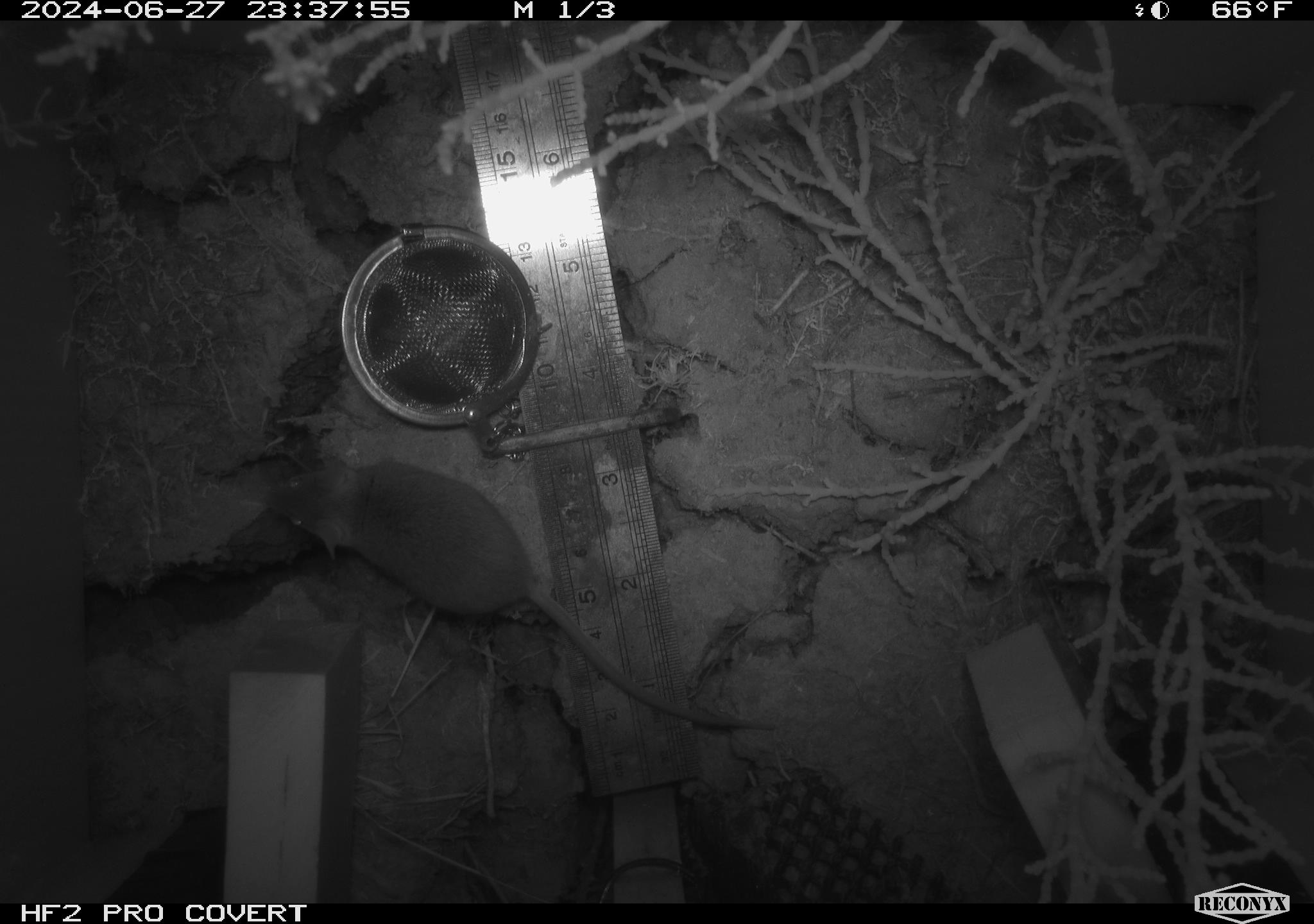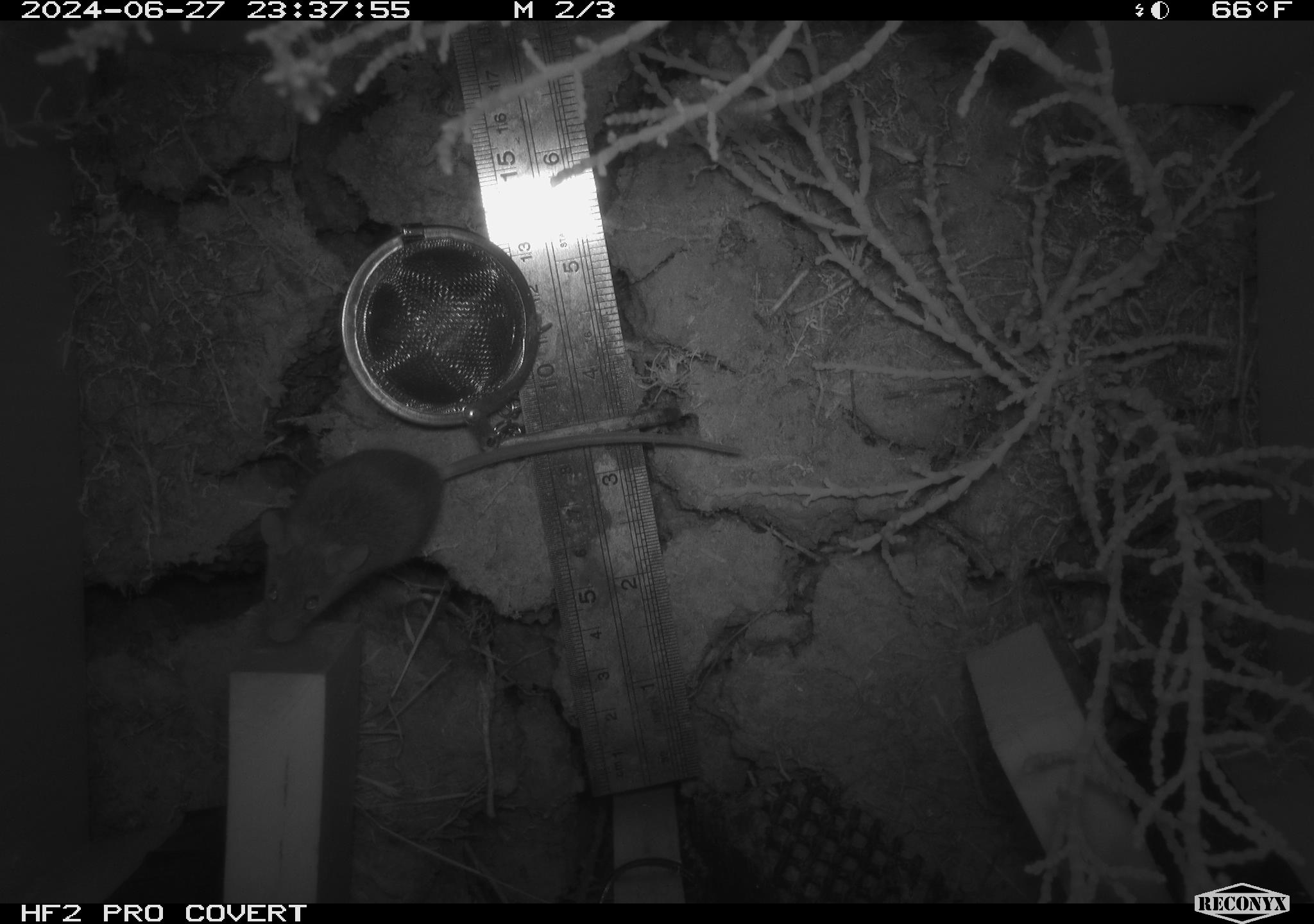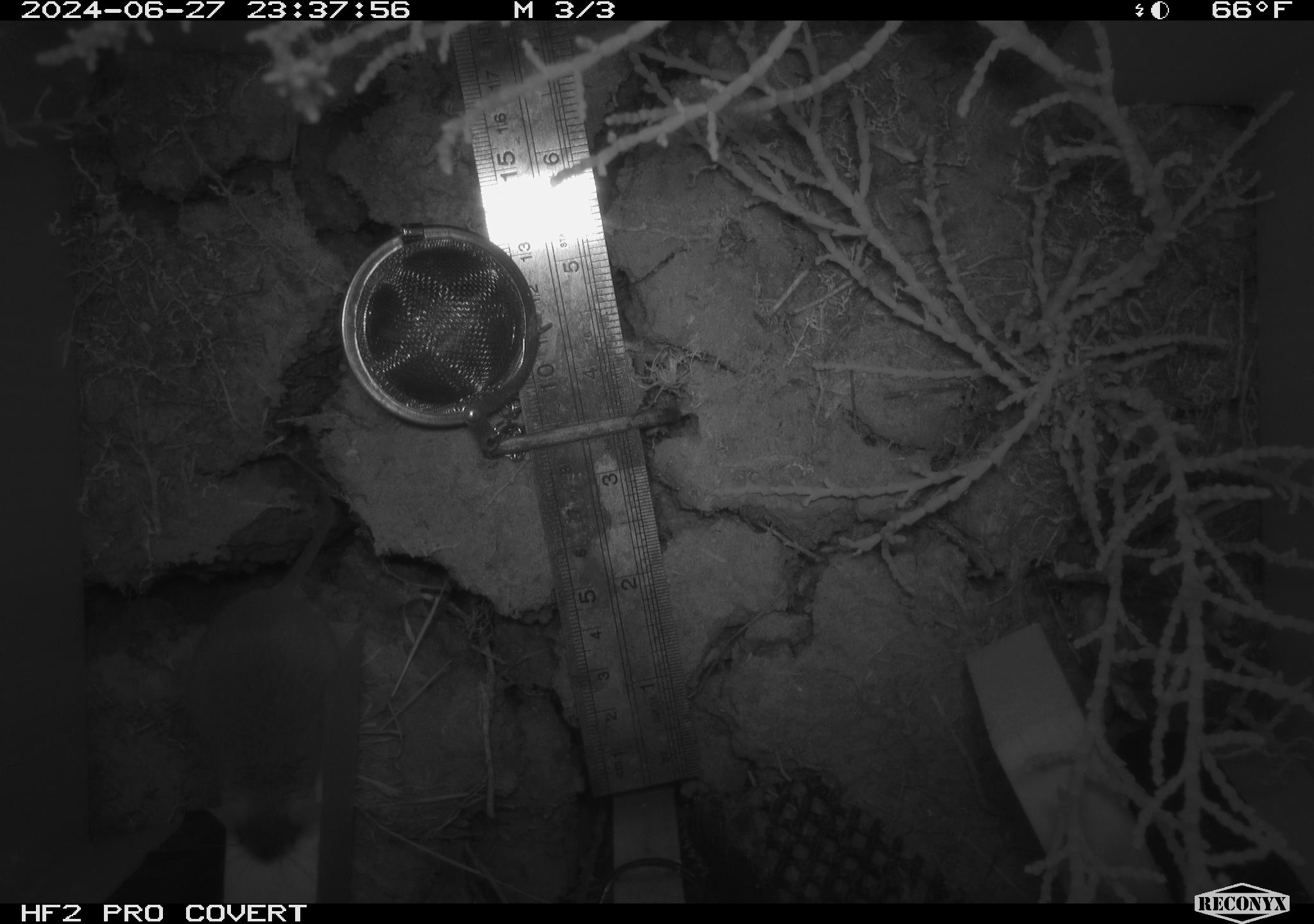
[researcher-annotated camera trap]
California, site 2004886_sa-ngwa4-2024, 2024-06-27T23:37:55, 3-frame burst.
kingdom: Animalia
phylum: Chordata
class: Mammalia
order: Rodentia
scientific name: Rodentia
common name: mouse species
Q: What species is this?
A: Mouse species (Rodentia).